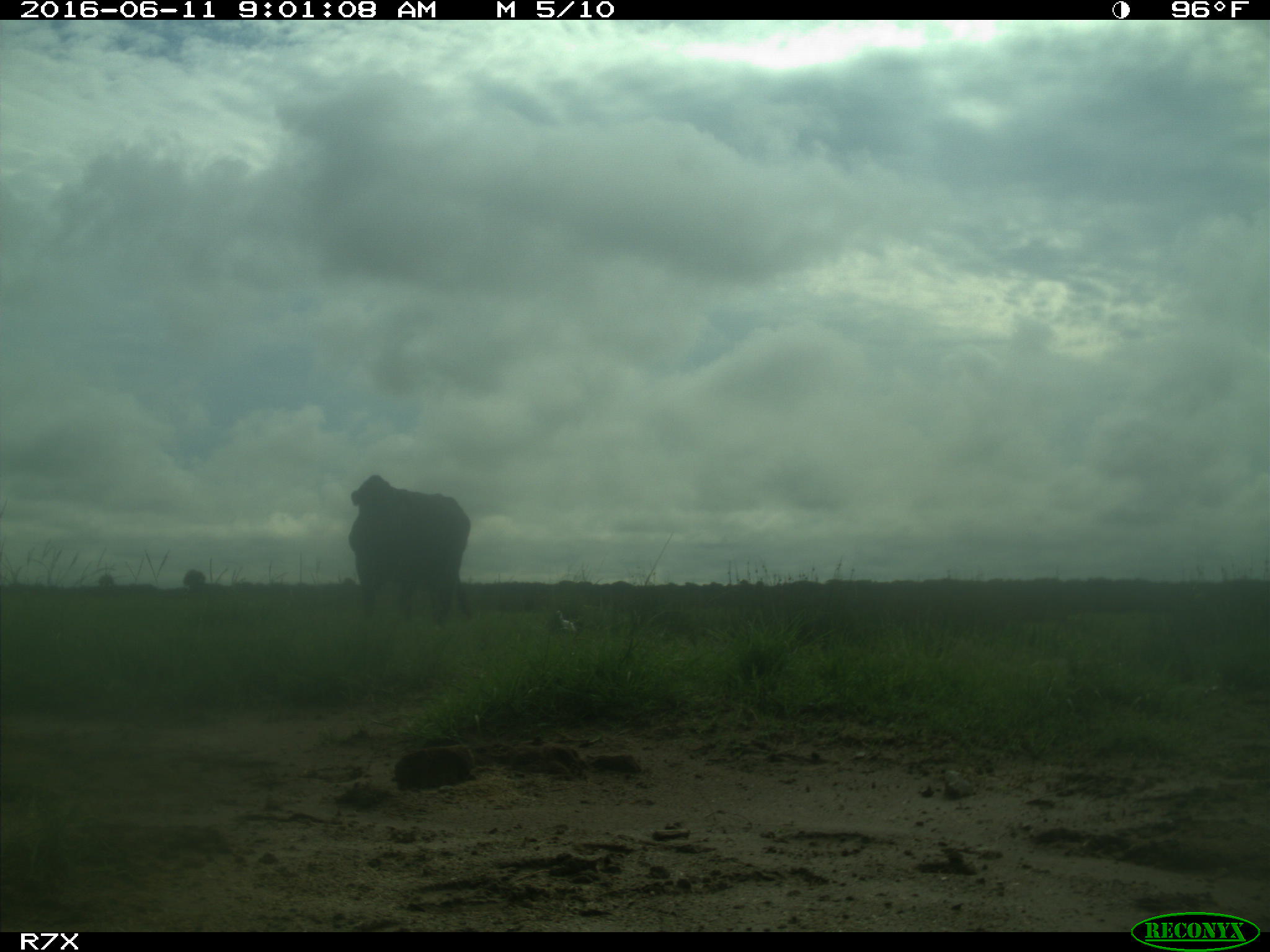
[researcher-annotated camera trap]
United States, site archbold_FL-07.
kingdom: Animalia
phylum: Chordata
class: Mammalia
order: Artiodactyla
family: Bovidae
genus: Bos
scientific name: Bos taurus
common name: domestic cow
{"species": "Bos taurus (domestic cow)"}